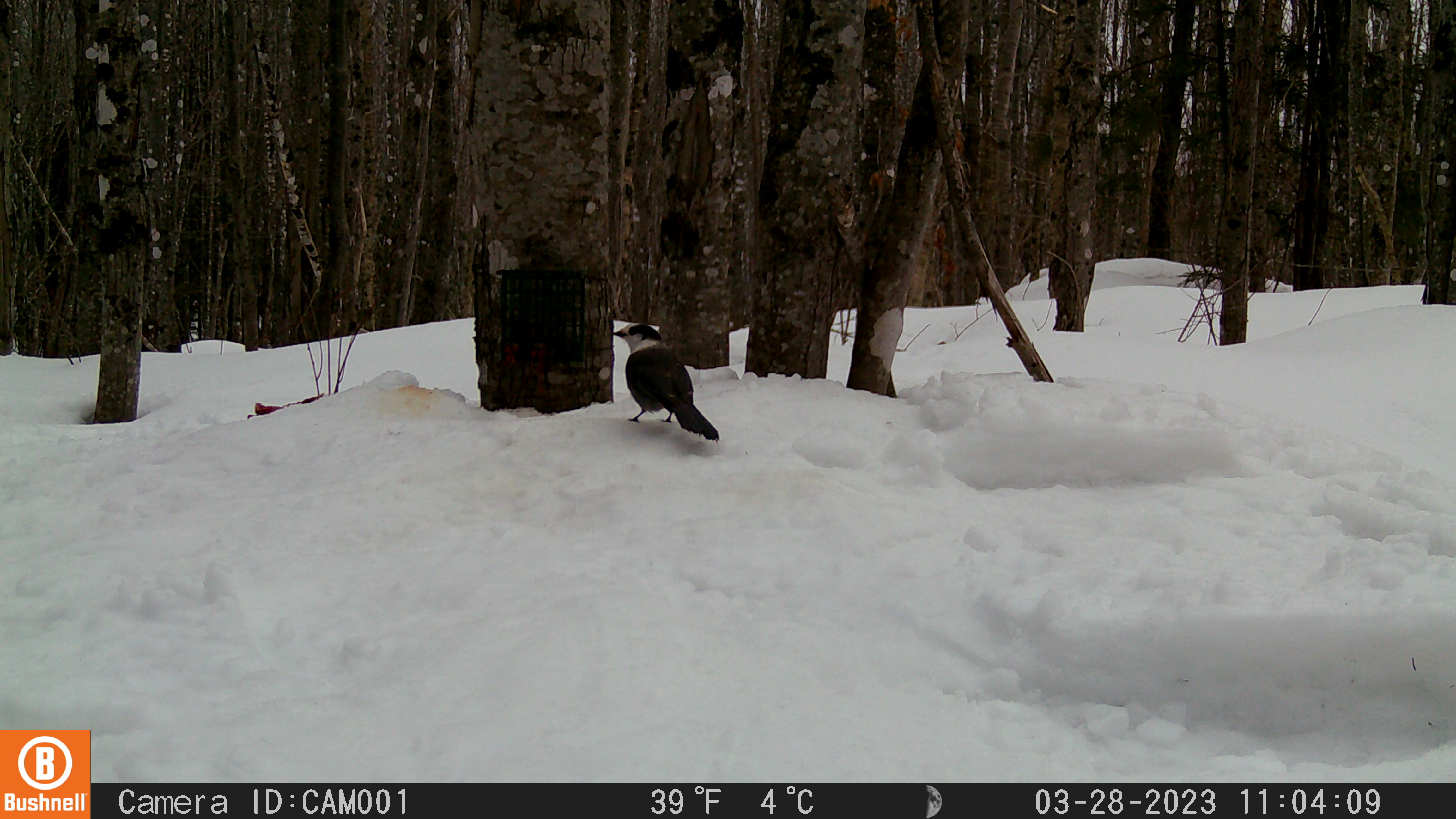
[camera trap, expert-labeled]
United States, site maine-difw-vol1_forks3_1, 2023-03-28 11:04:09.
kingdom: Animalia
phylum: Chordata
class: Aves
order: Passeriformes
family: Corvidae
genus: Perisoreus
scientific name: Perisoreus canadensis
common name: canada jay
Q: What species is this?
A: Canada jay (Perisoreus canadensis).